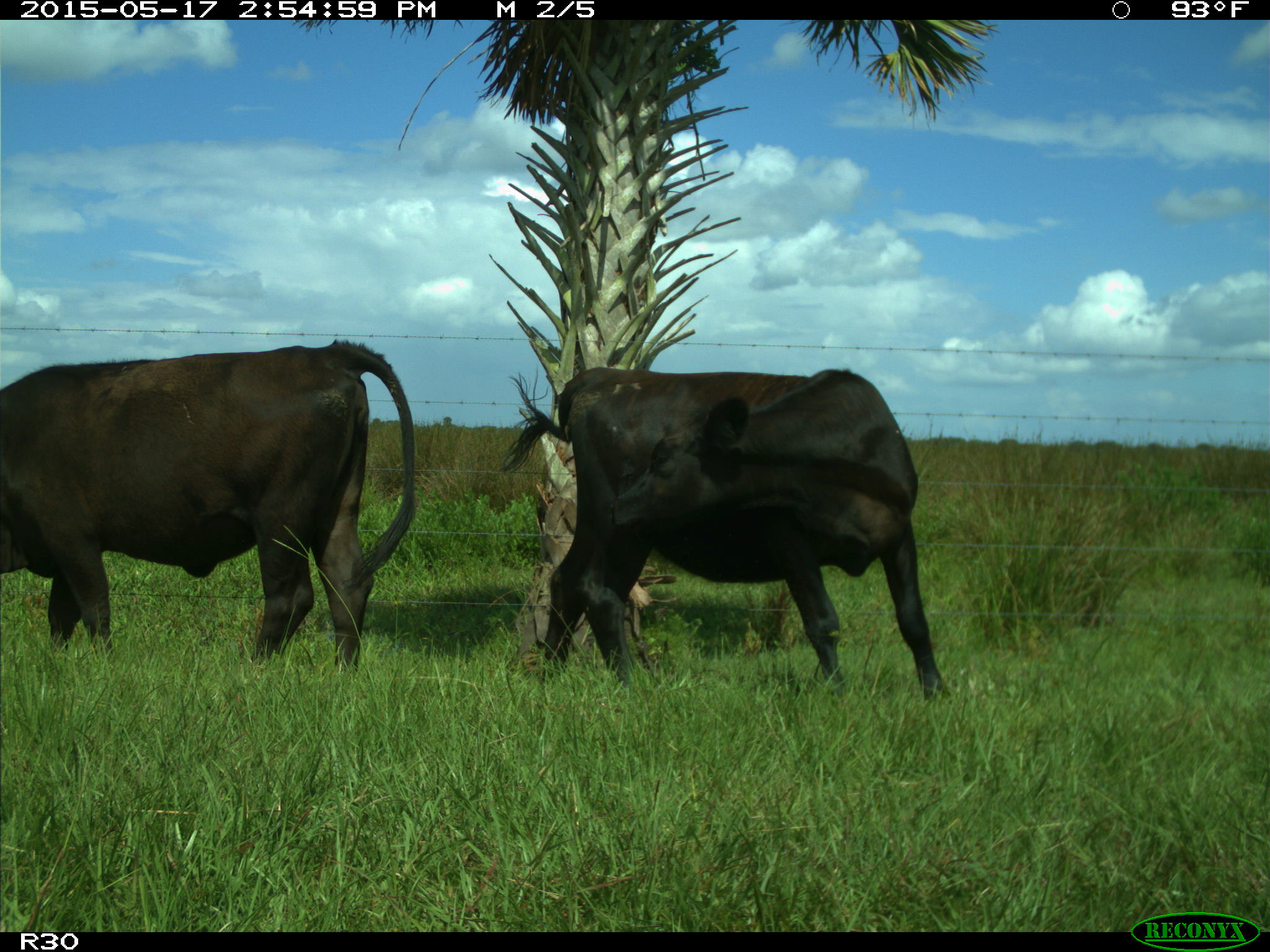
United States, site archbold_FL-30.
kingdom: Animalia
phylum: Chordata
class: Mammalia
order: Artiodactyla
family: Bovidae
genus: Bos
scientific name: Bos taurus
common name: domestic cow